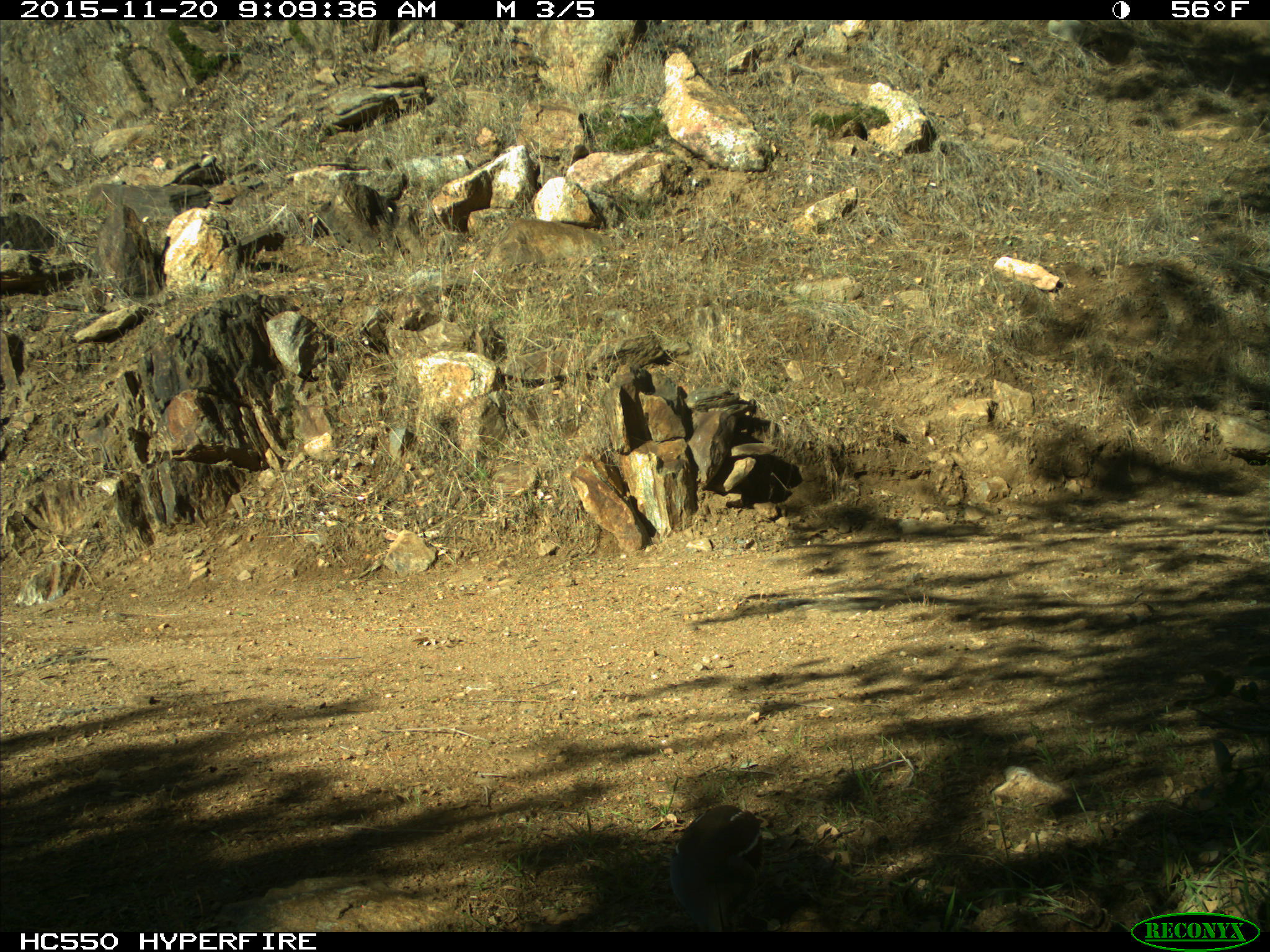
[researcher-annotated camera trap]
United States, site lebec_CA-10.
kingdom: Animalia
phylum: Chordata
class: Aves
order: Galliformes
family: Odontophoridae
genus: Callipepla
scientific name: Callipepla californica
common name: california quail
Callipepla californica (california quail).